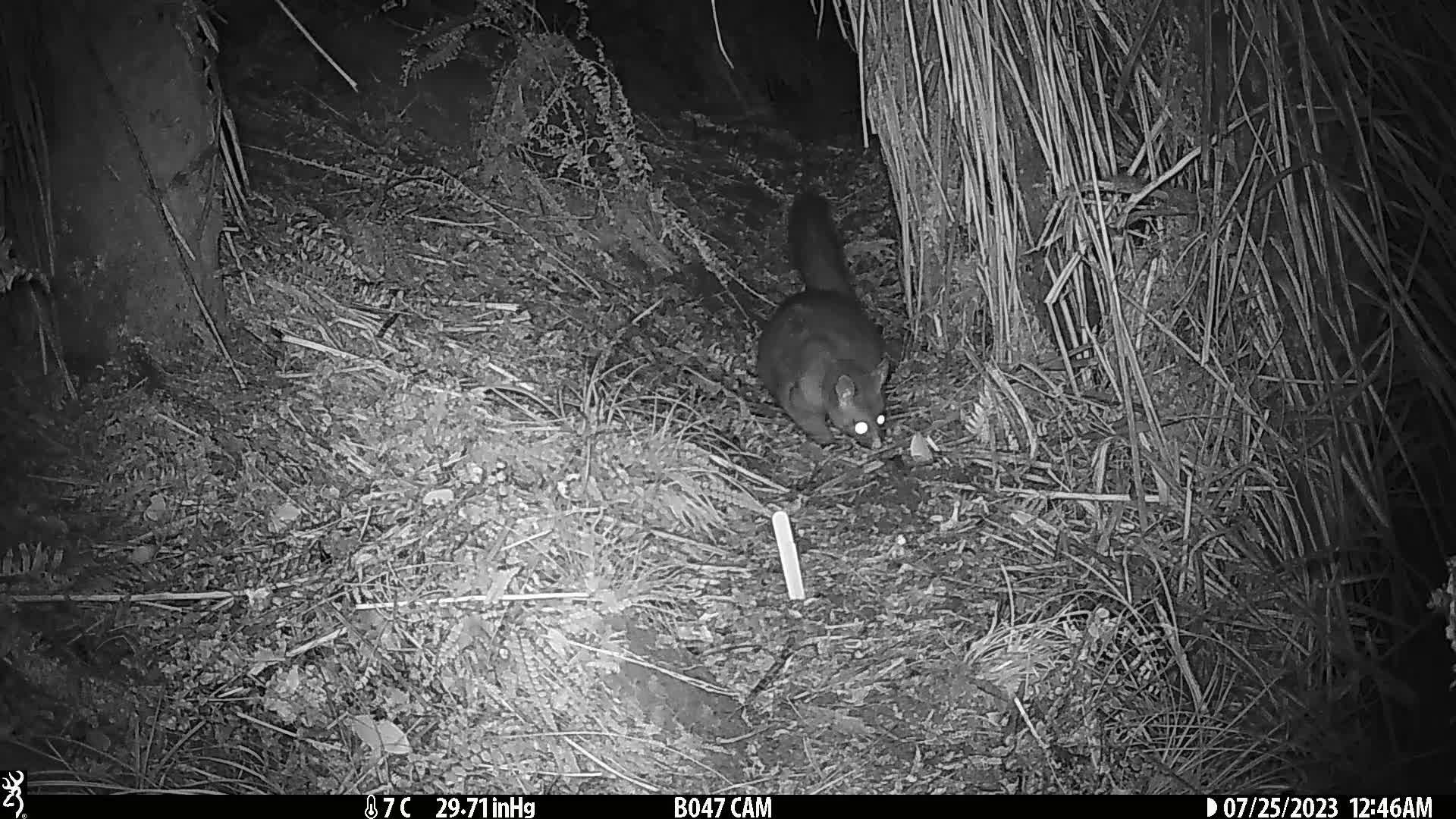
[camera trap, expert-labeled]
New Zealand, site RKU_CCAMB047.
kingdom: Animalia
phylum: Chordata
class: Mammalia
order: Diprotodontia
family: Phalangeridae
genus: Trichosurus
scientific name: Trichosurus vulpecula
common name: common brushtail possum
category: possum